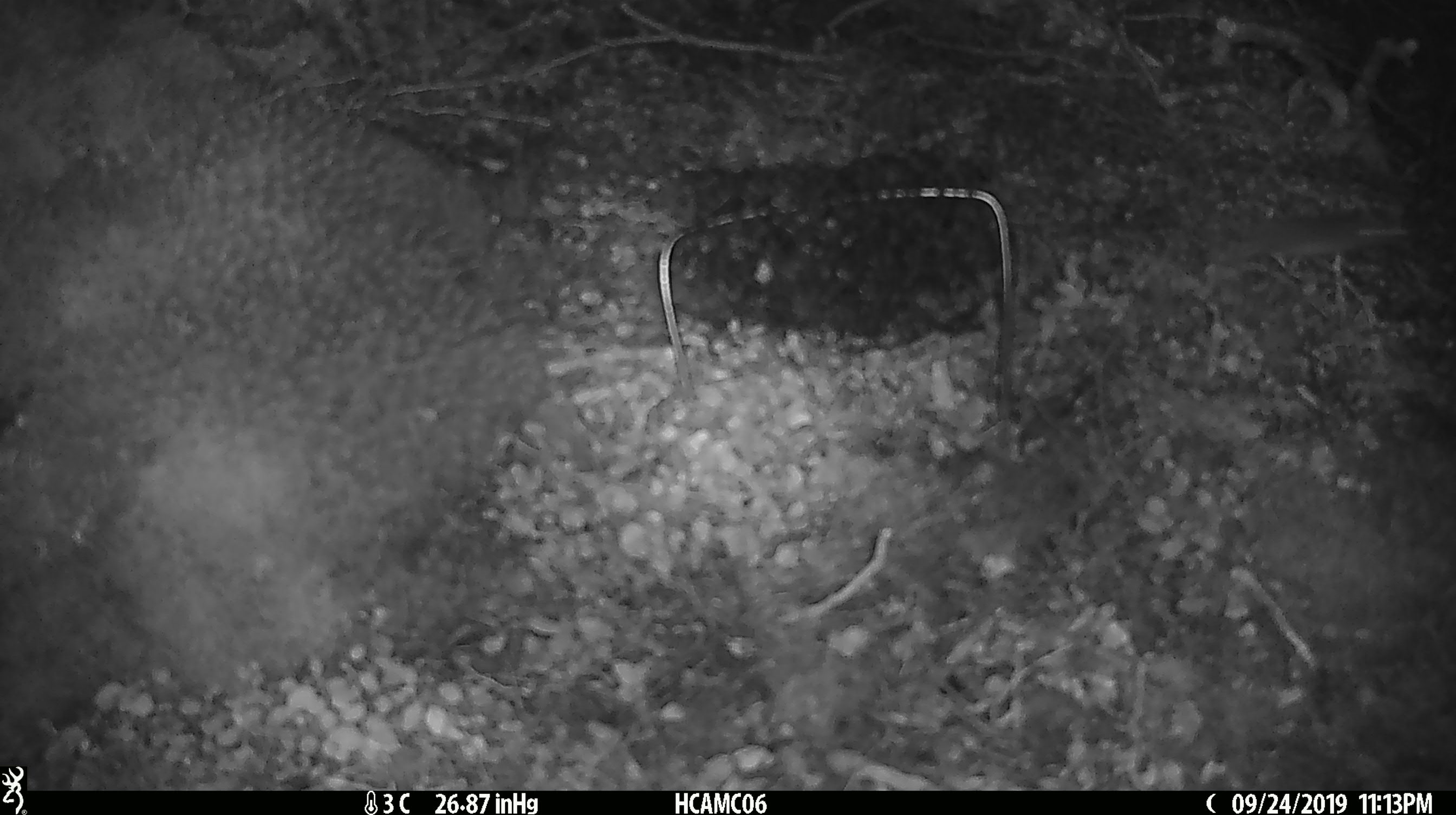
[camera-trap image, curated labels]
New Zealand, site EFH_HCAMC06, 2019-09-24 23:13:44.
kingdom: Animalia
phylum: Chordata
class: Mammalia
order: Rodentia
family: Muridae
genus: Mus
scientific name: Mus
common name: mouse